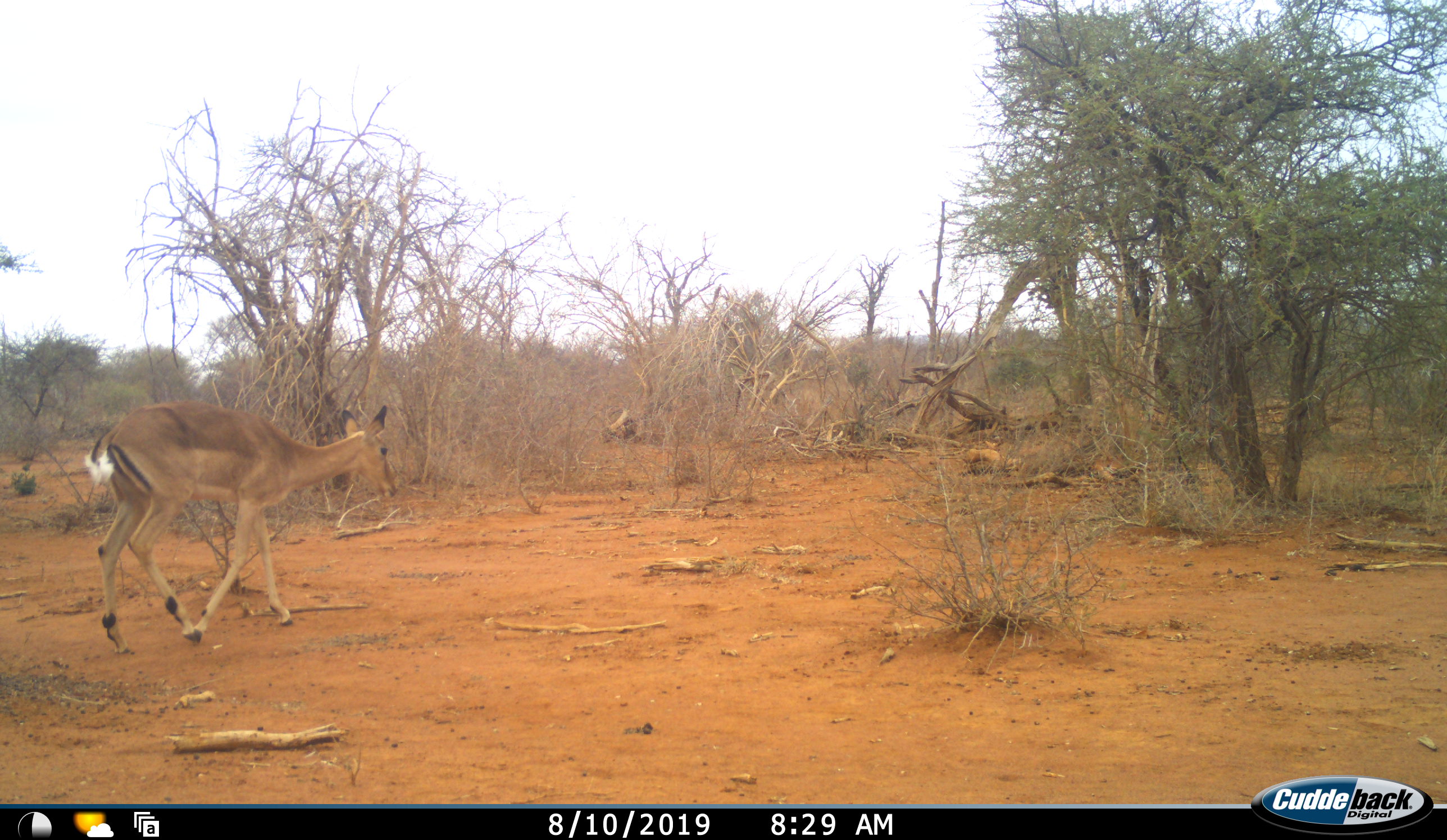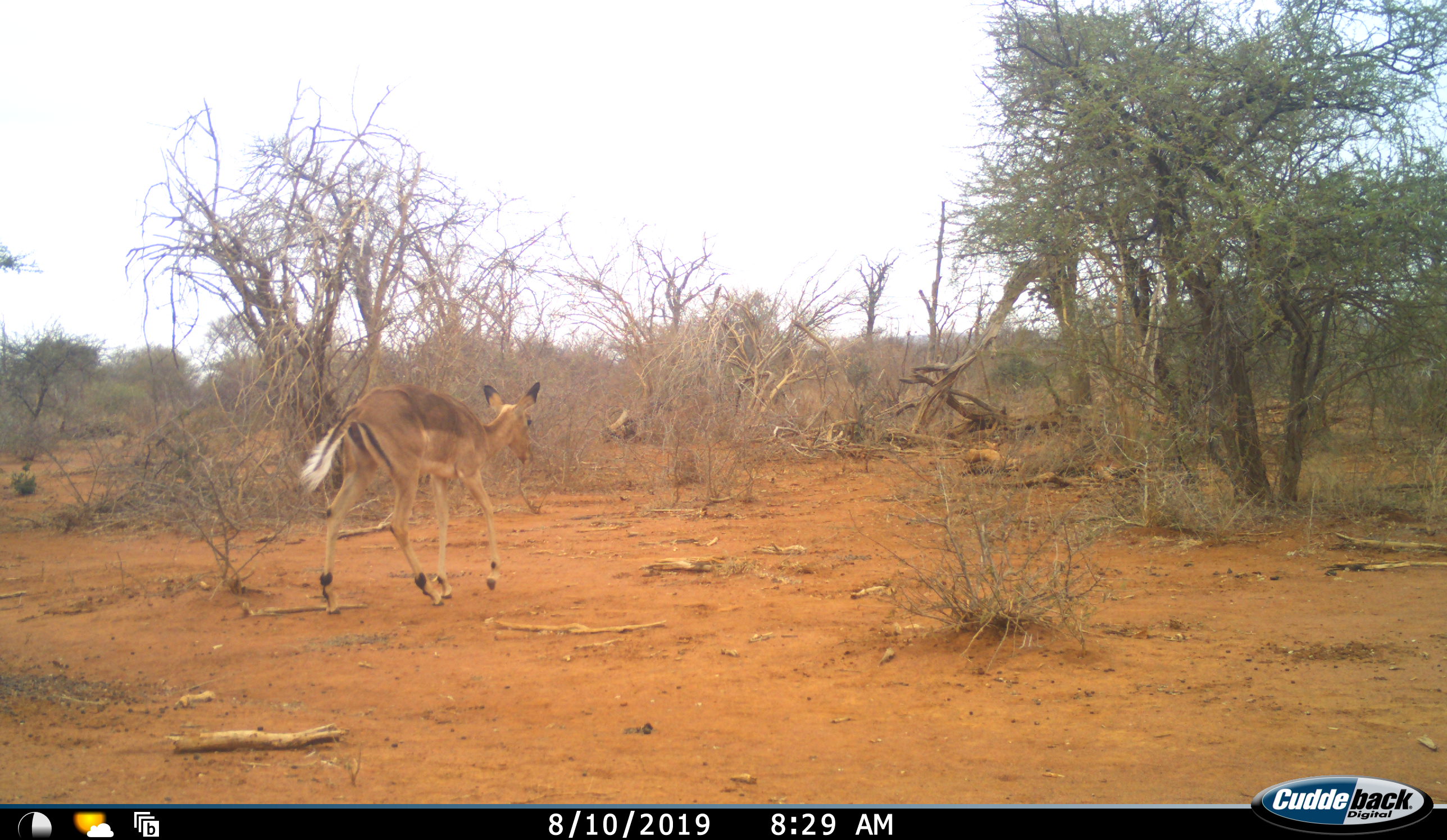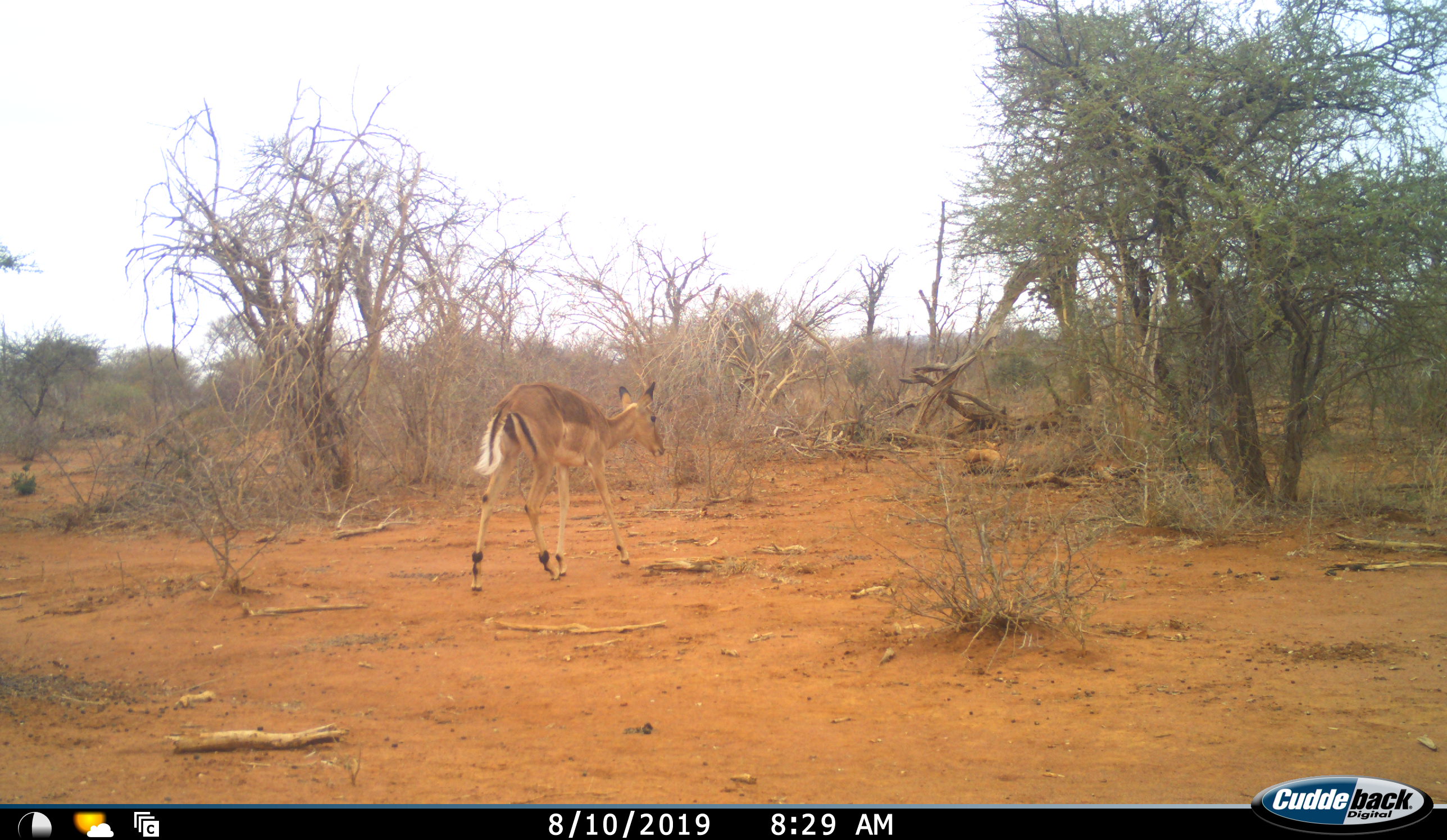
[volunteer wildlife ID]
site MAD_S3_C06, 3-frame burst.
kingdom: Animalia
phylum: Chordata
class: Mammalia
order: Artiodactyla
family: Bovidae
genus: Aepyceros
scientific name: Aepyceros melampus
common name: impala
Impala (Aepyceros melampus), count 1. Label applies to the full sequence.